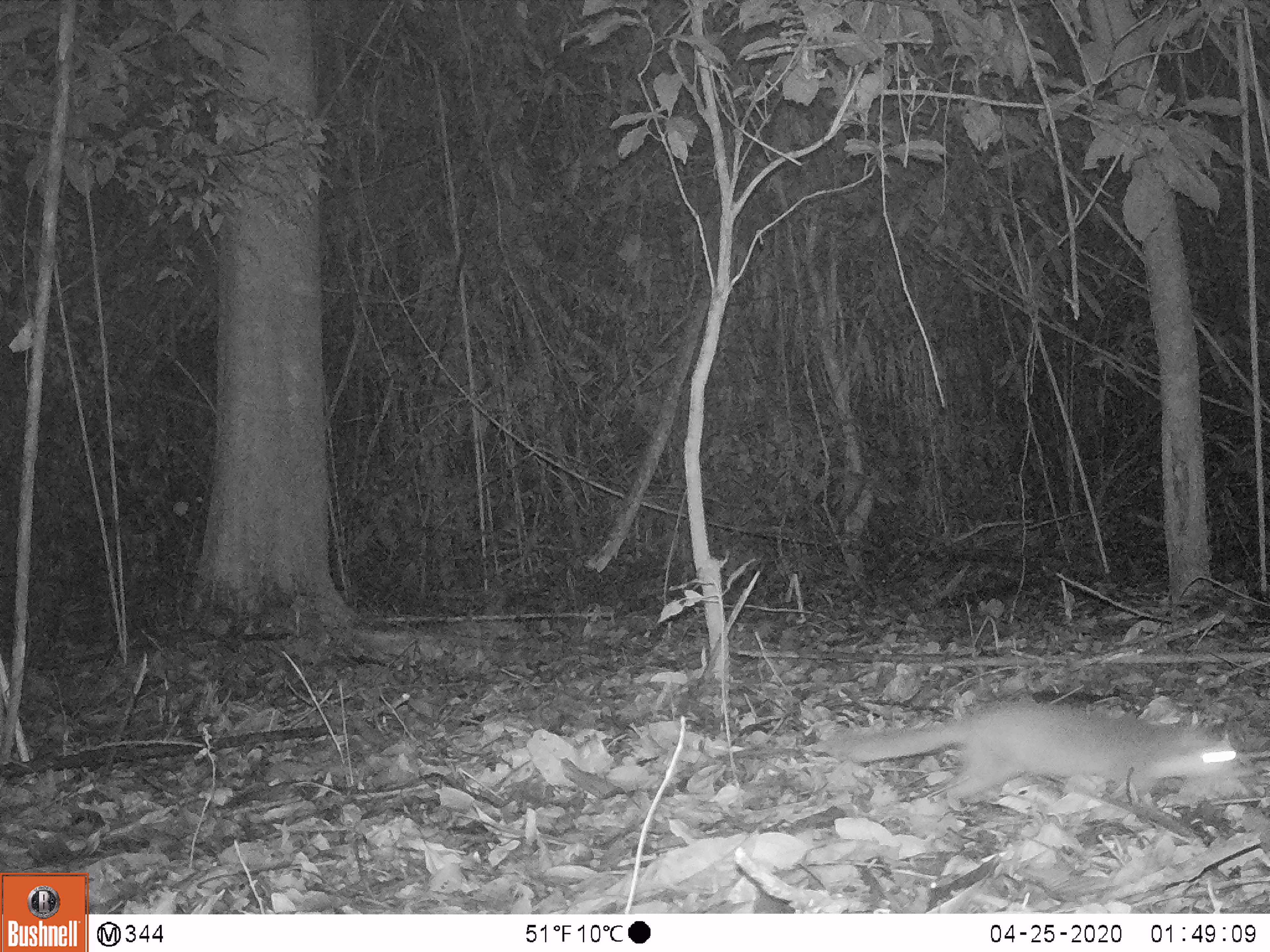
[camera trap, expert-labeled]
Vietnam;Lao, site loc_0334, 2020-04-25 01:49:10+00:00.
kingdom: Animalia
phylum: Chordata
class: Mammalia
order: Carnivora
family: Mustelidae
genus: Melogale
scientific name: Melogale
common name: ferret badger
Ferret badger (Melogale). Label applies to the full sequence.